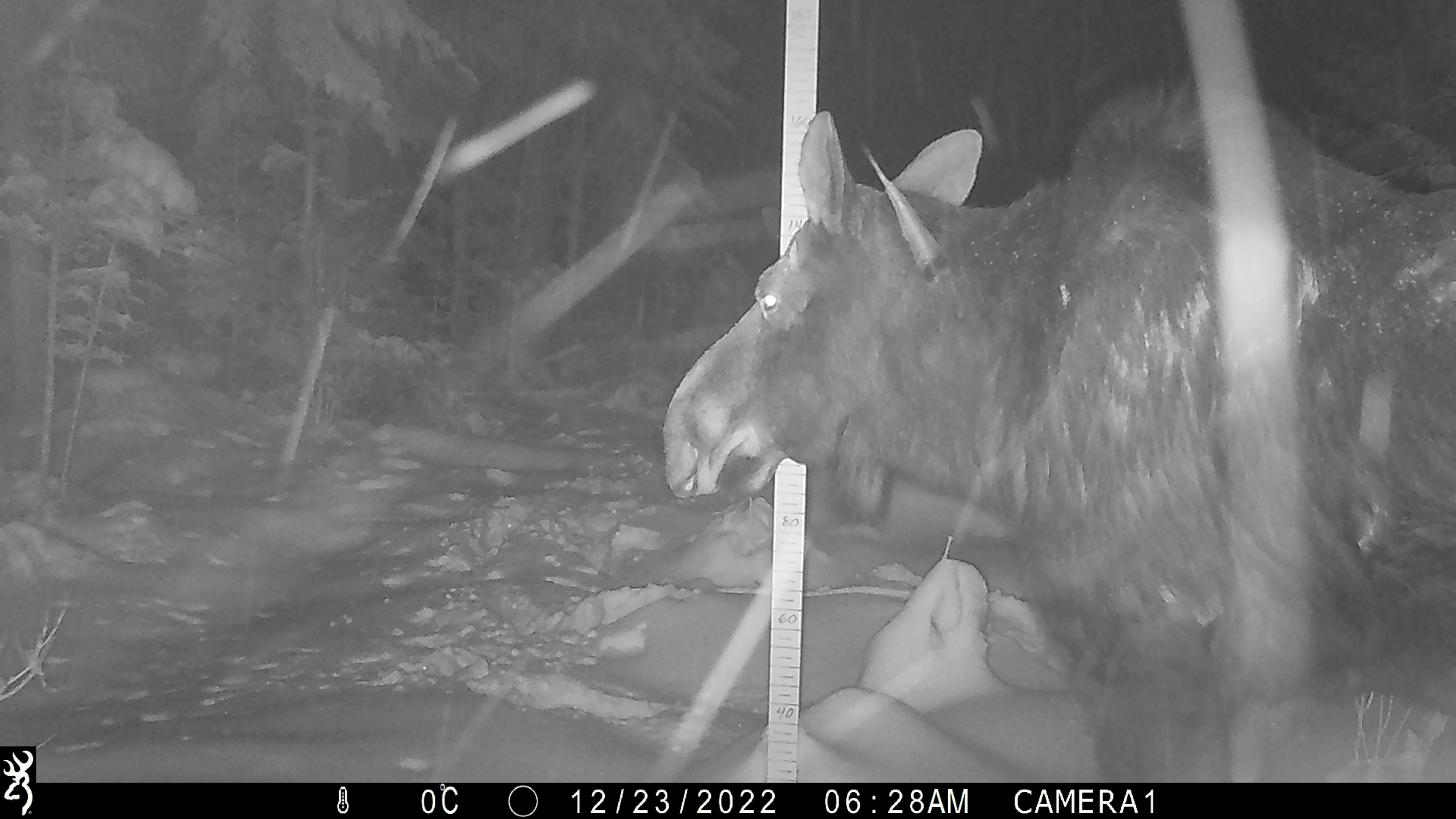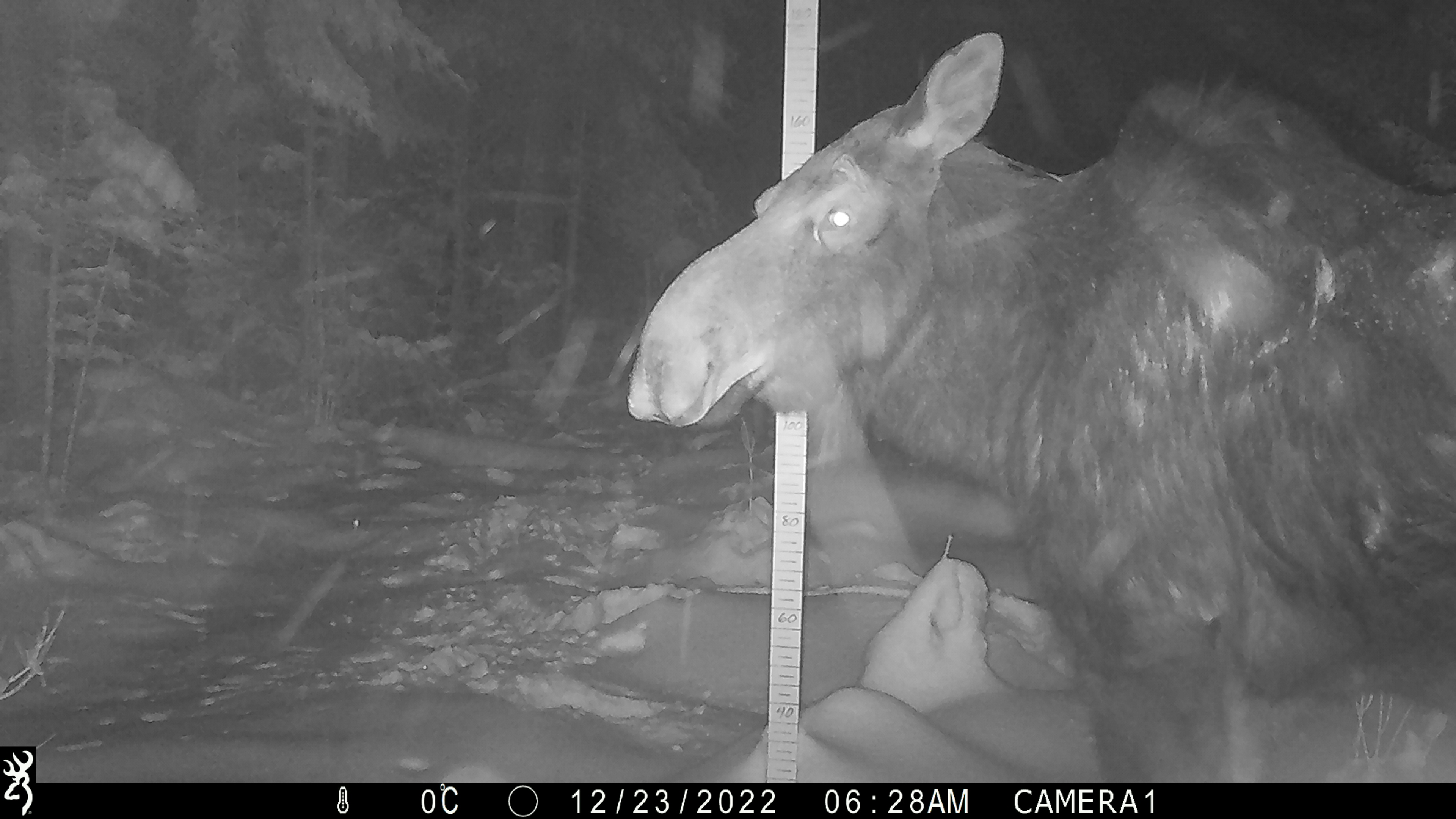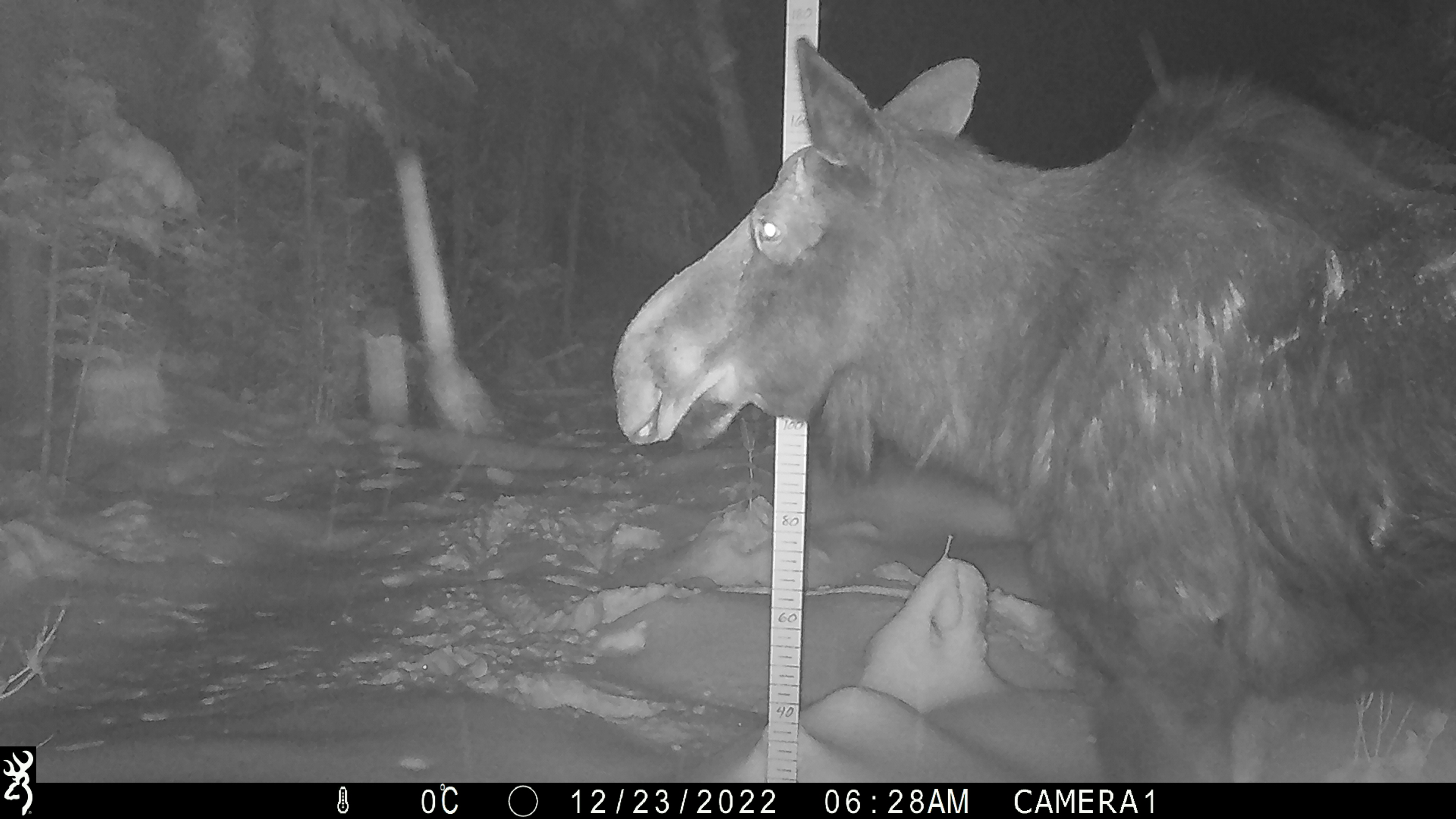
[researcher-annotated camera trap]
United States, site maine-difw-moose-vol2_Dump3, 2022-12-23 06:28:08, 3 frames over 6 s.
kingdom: Animalia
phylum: Chordata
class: Mammalia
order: Artiodactyla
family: Cervidae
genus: Alces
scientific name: Alces alces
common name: moose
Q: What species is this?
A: Moose (Alces alces).